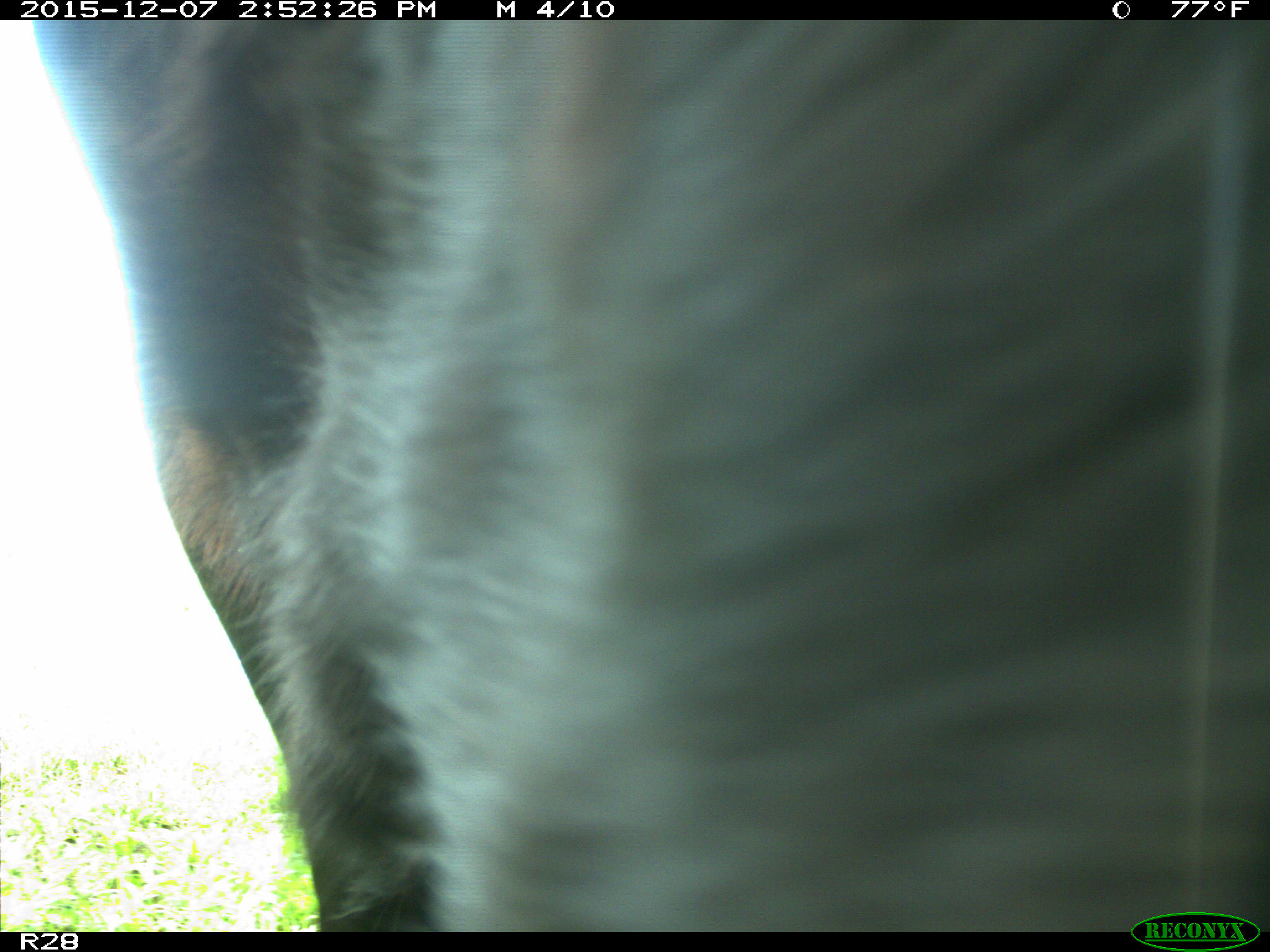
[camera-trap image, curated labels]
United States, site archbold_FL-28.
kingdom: Animalia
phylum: Chordata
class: Mammalia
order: Artiodactyla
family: Bovidae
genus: Bos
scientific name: Bos taurus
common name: domestic cow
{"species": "Bos taurus (domestic cow)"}